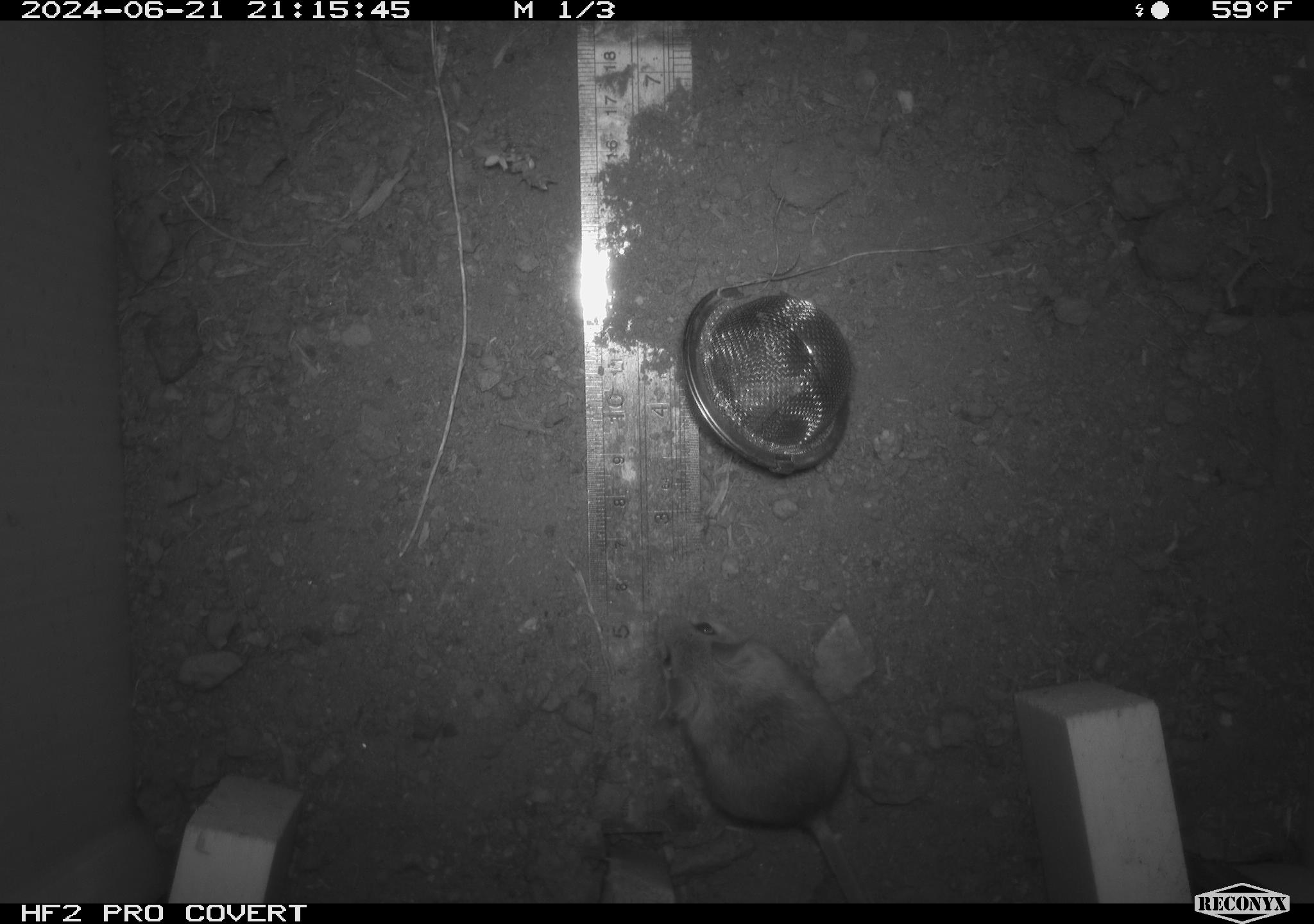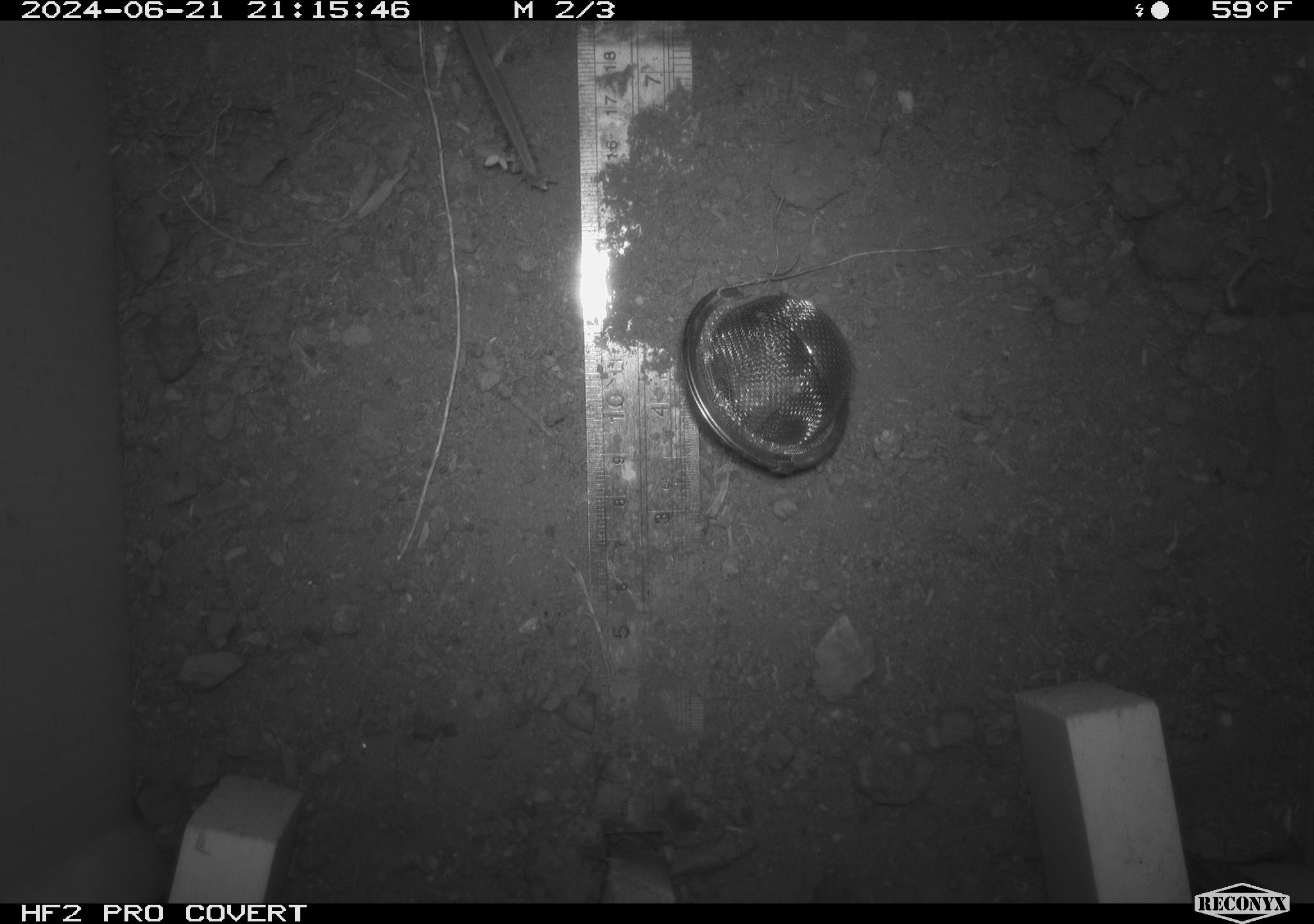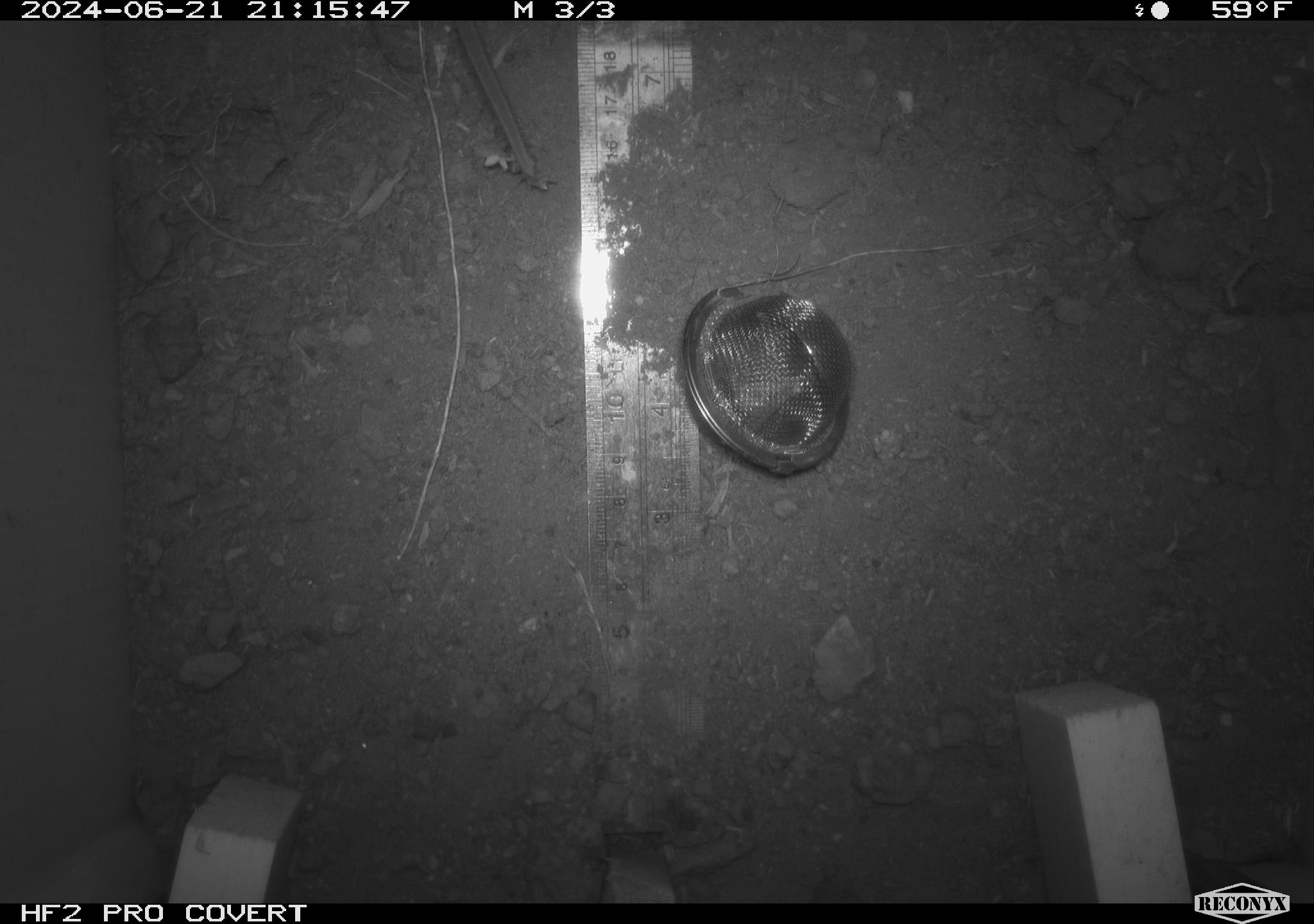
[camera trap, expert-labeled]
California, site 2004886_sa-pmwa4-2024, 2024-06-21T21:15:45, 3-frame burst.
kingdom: Animalia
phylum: Chordata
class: Mammalia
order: Rodentia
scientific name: Rodentia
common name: mouse species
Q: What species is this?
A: Mouse species (Rodentia).